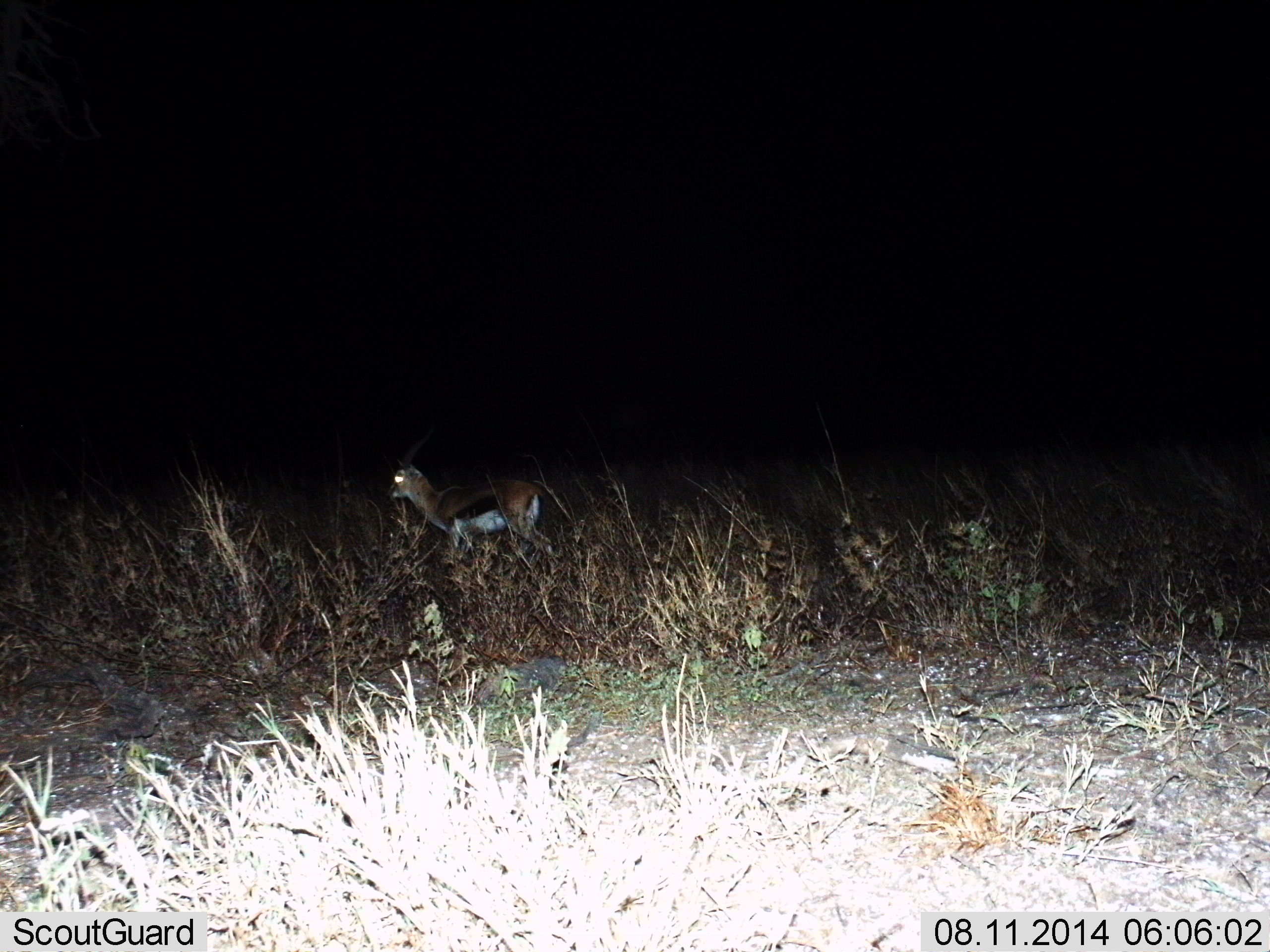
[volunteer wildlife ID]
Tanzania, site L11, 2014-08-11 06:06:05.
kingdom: Animalia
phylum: Chordata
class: Mammalia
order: Artiodactyla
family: Bovidae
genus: Eudorcas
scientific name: Eudorcas thomsonii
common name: thomson's gazelle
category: gazellethomsons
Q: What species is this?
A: Gazellethomsons (thomson's gazelle) (Eudorcas thomsonii).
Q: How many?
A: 1.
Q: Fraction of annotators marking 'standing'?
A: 70%.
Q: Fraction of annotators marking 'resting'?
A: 0%.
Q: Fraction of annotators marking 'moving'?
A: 30%.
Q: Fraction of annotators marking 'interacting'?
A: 0%.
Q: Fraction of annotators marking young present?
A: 0%.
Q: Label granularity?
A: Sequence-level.